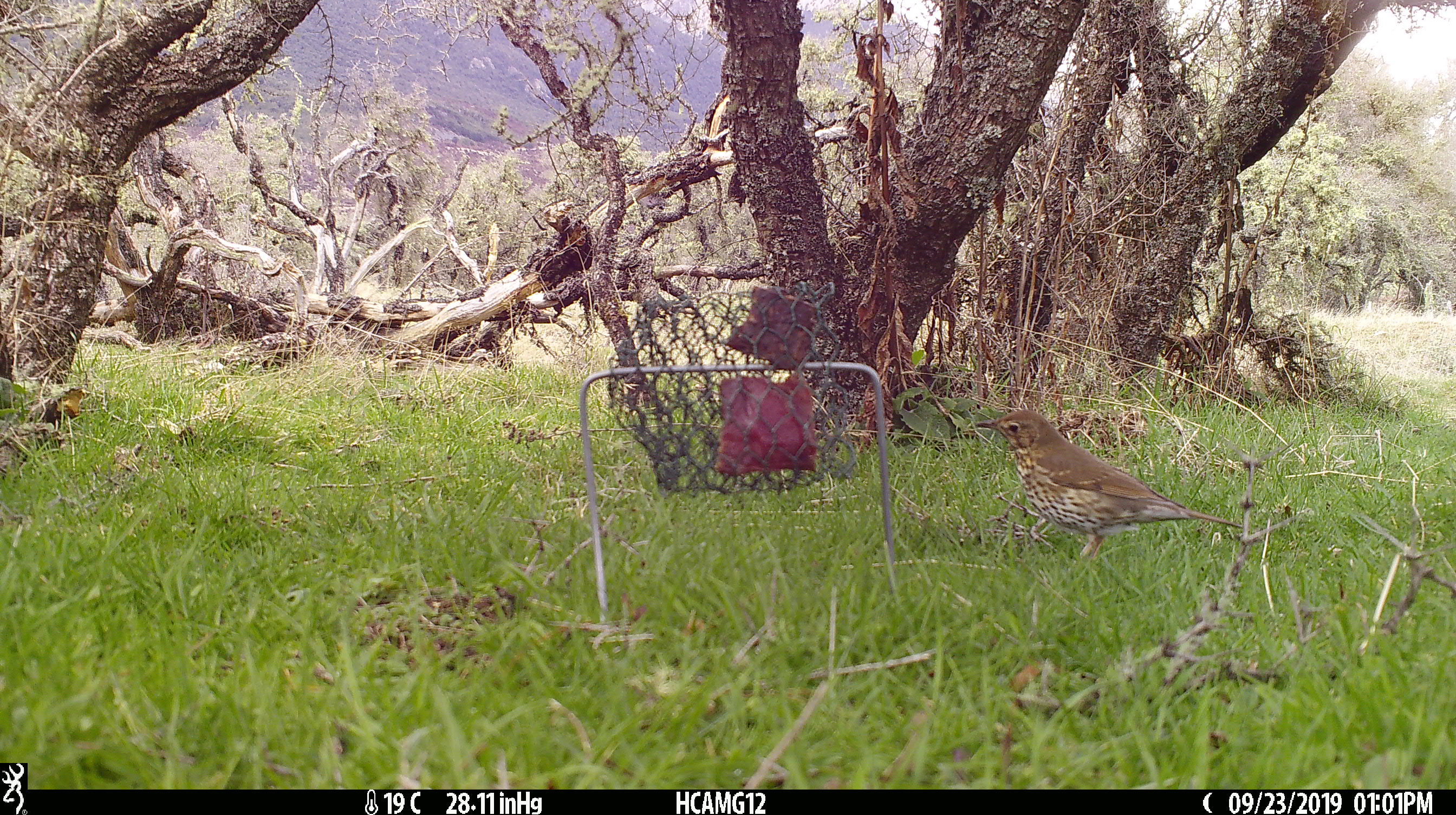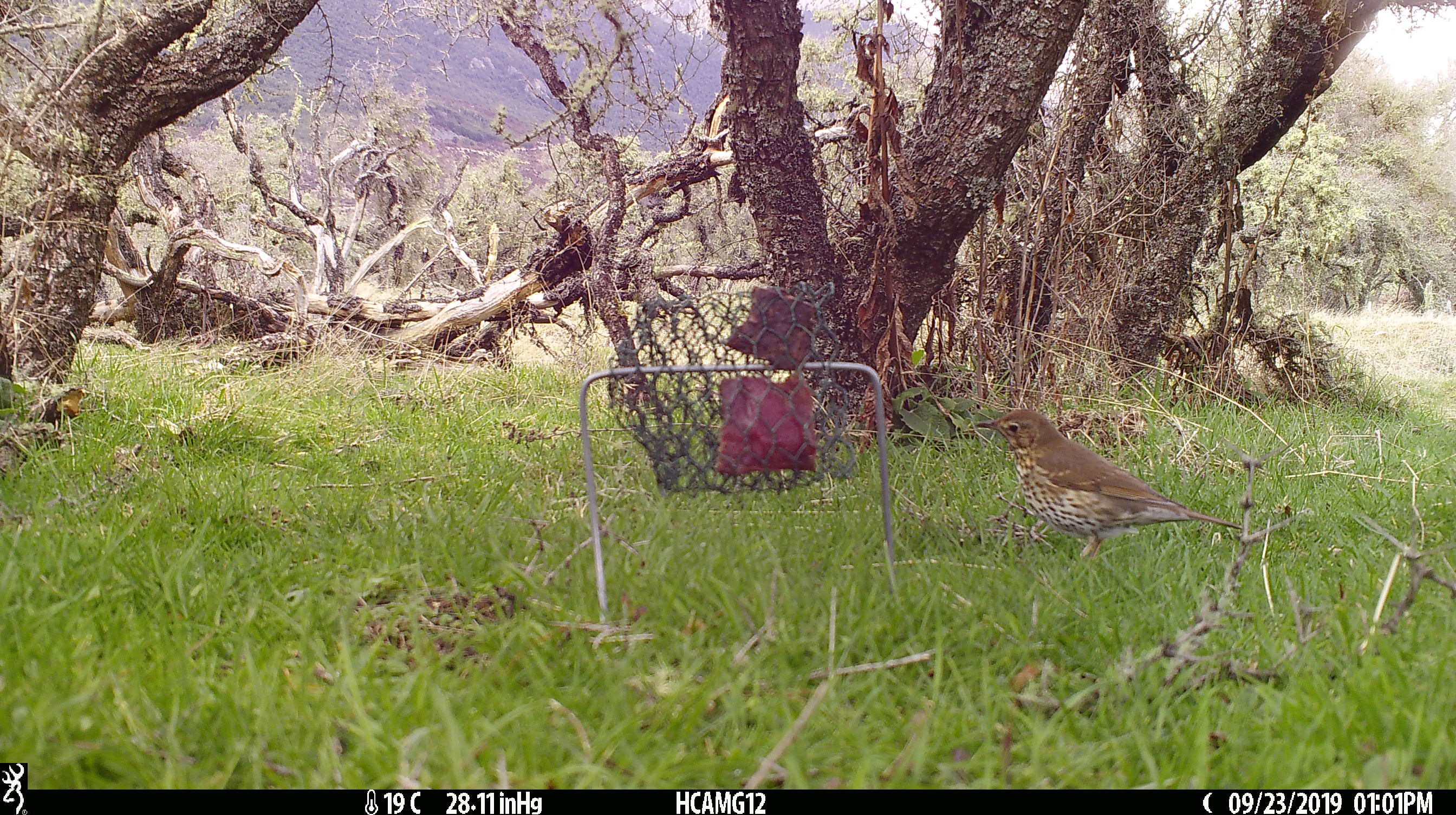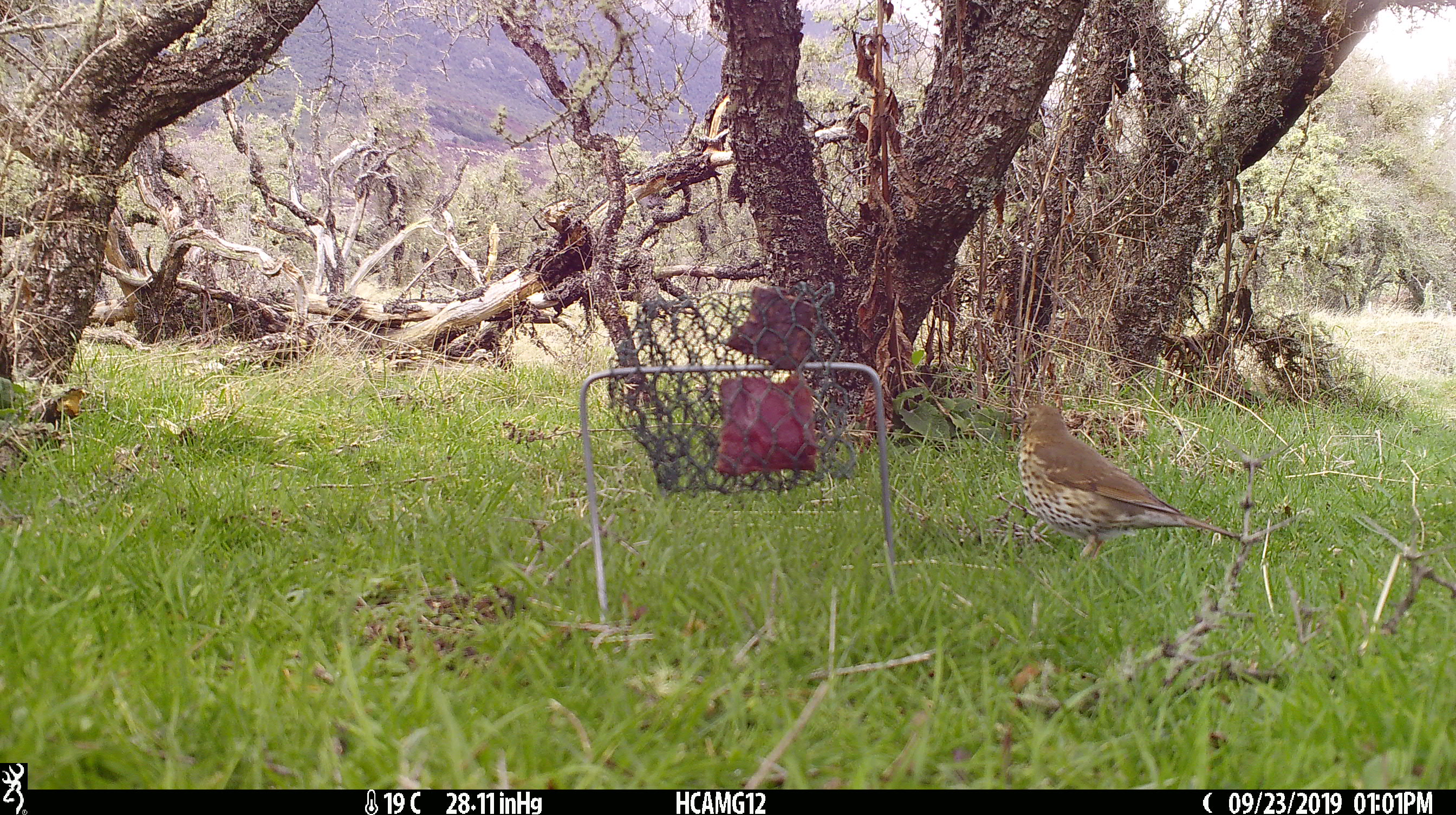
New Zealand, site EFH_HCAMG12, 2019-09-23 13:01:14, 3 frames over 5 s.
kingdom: Animalia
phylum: Chordata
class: Aves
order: Passeriformes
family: Turdidae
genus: Turdus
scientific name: Turdus philomelos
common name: song thrush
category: thrush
Thrush (song thrush) (Turdus philomelos).